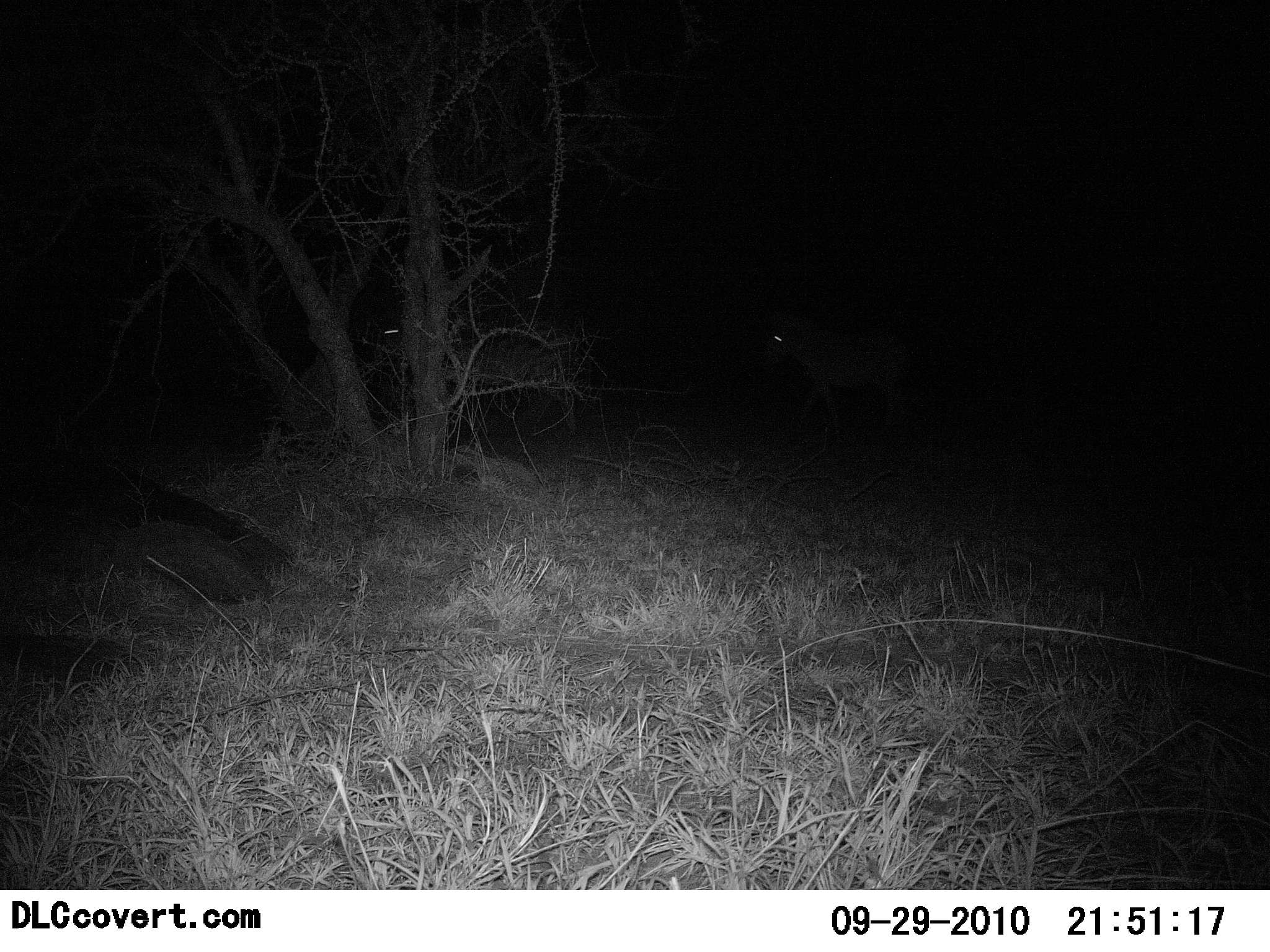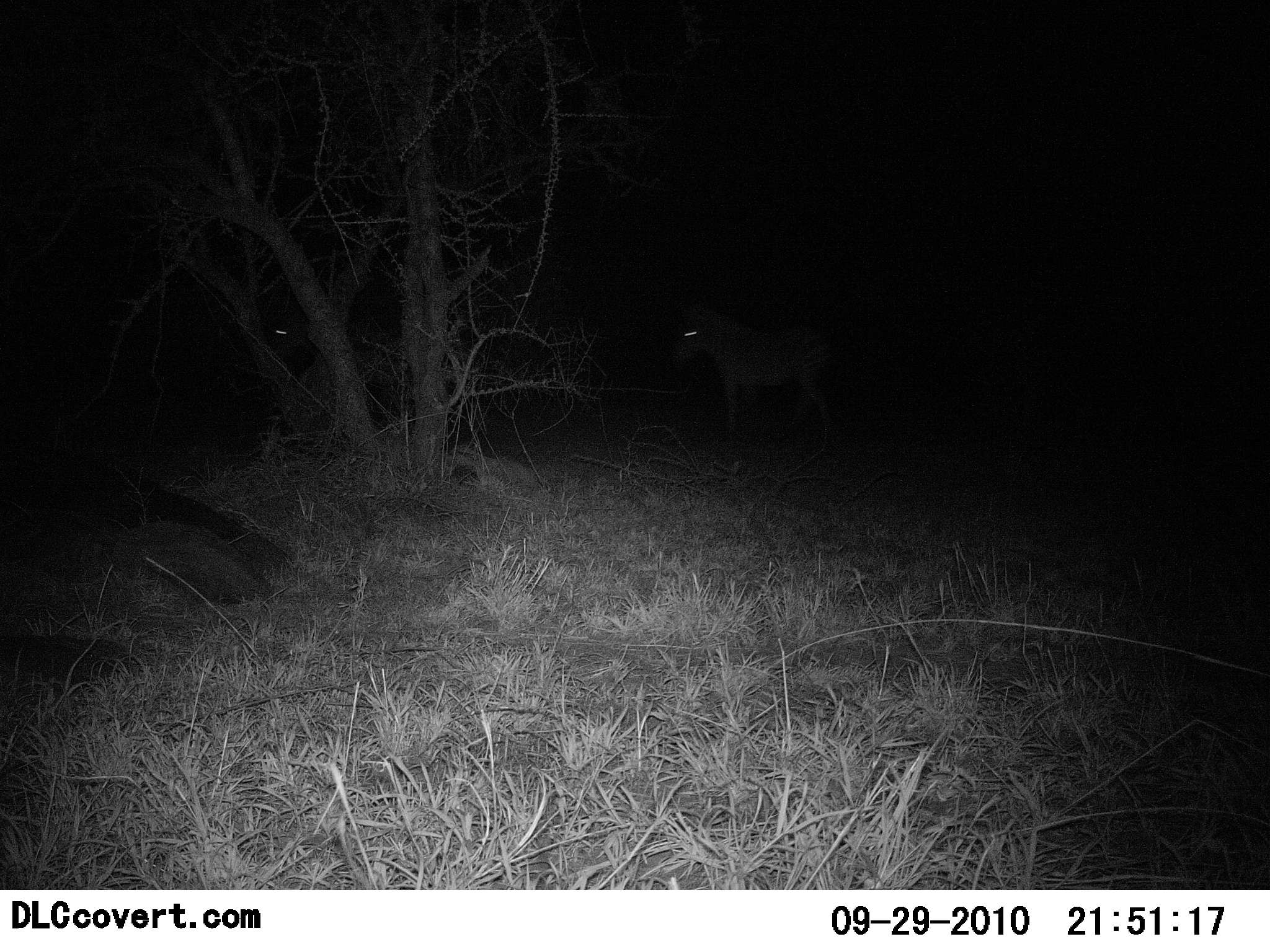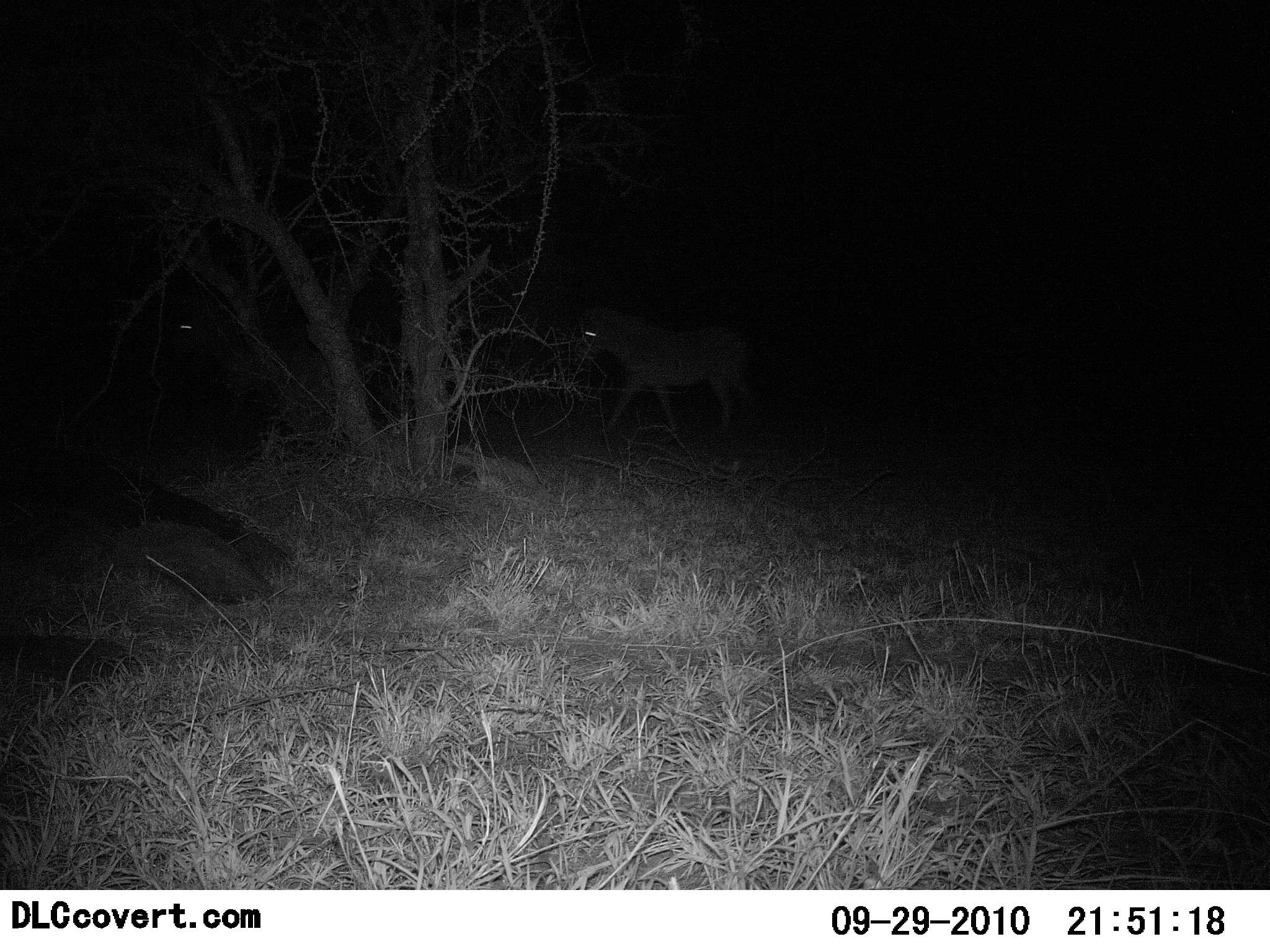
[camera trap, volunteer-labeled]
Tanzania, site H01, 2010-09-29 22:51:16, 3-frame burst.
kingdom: Animalia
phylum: Chordata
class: Mammalia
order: Perissodactyla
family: Equidae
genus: Equus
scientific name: Equus quagga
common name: plains zebra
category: zebra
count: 3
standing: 8%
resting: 0%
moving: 92%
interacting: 0%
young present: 8%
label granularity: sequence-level